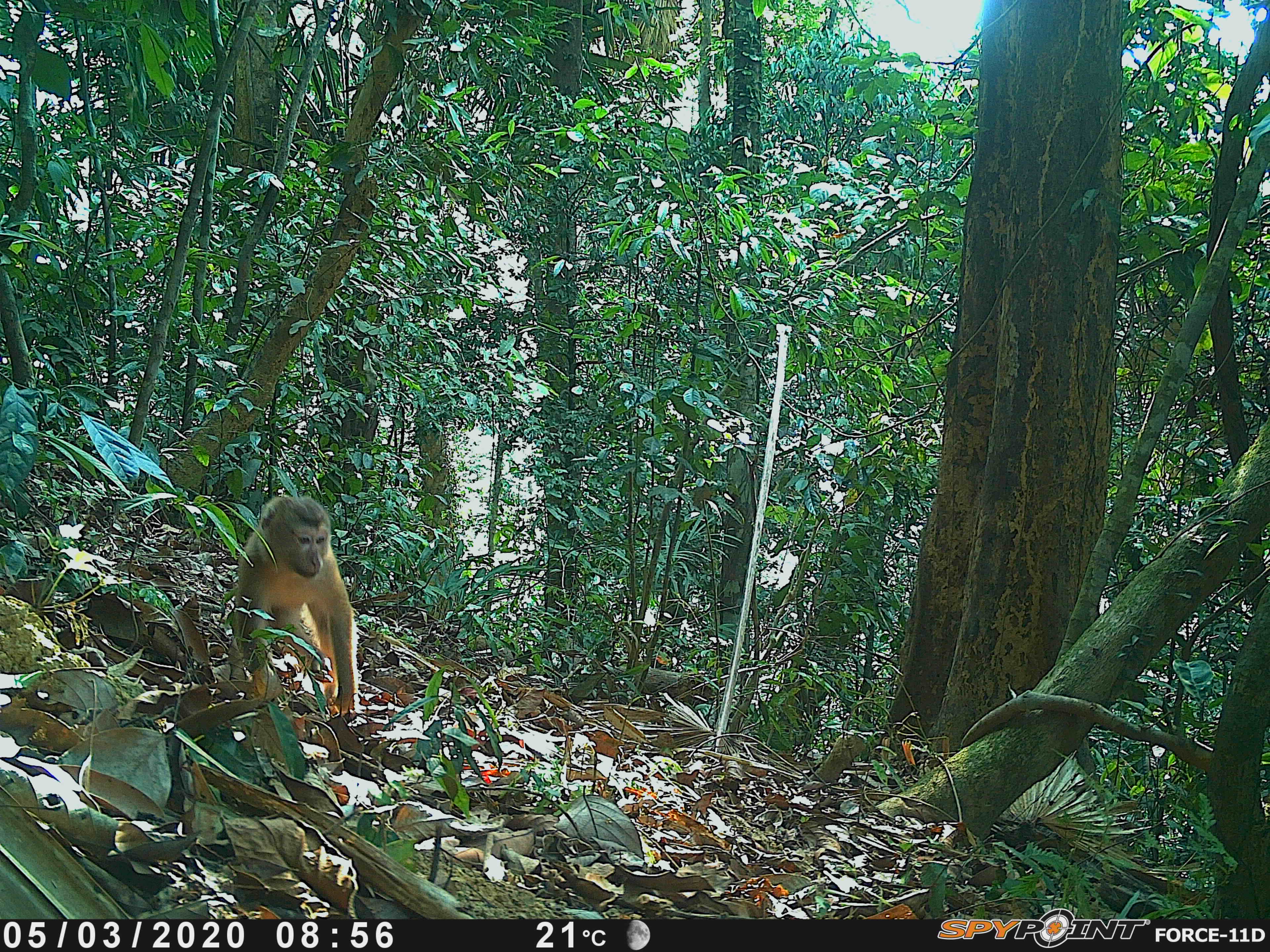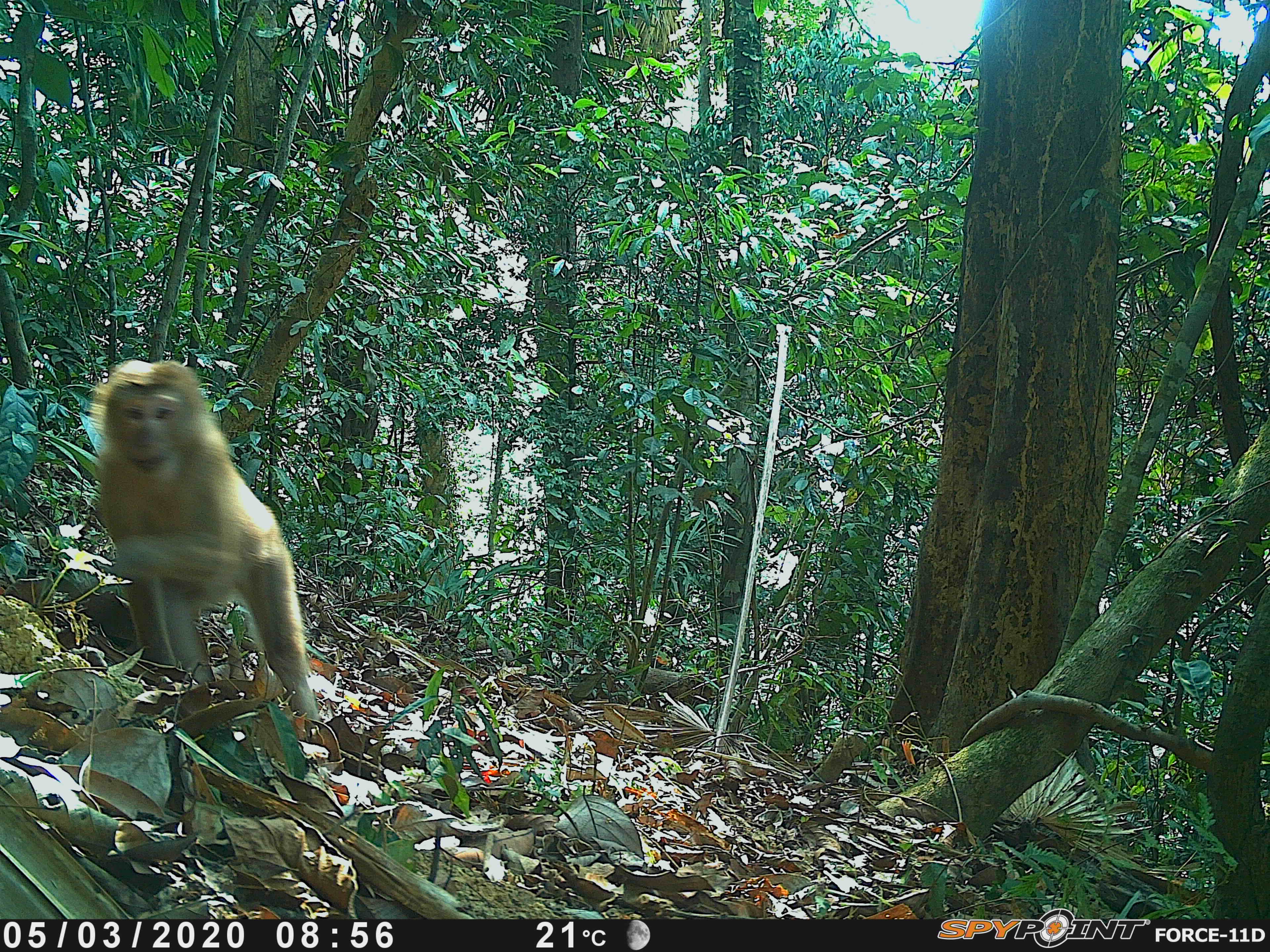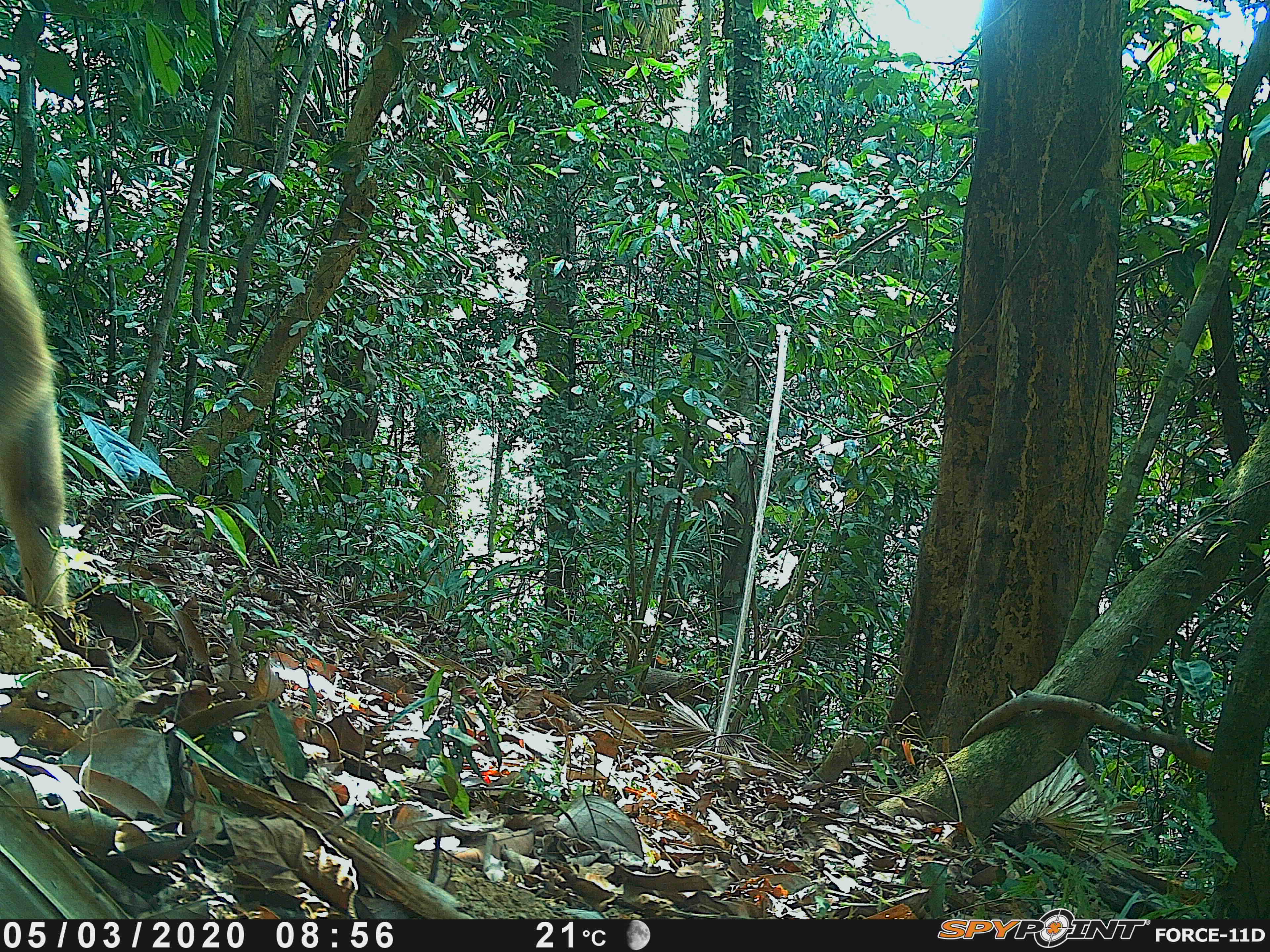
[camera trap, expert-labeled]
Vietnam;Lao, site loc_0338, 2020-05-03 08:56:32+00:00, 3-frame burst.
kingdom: Animalia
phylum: Chordata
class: Mammalia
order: Primates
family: Cercopithecidae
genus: Macaca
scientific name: Macaca nemestrina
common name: pig-tailed macaque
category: pig tailed macaque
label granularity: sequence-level